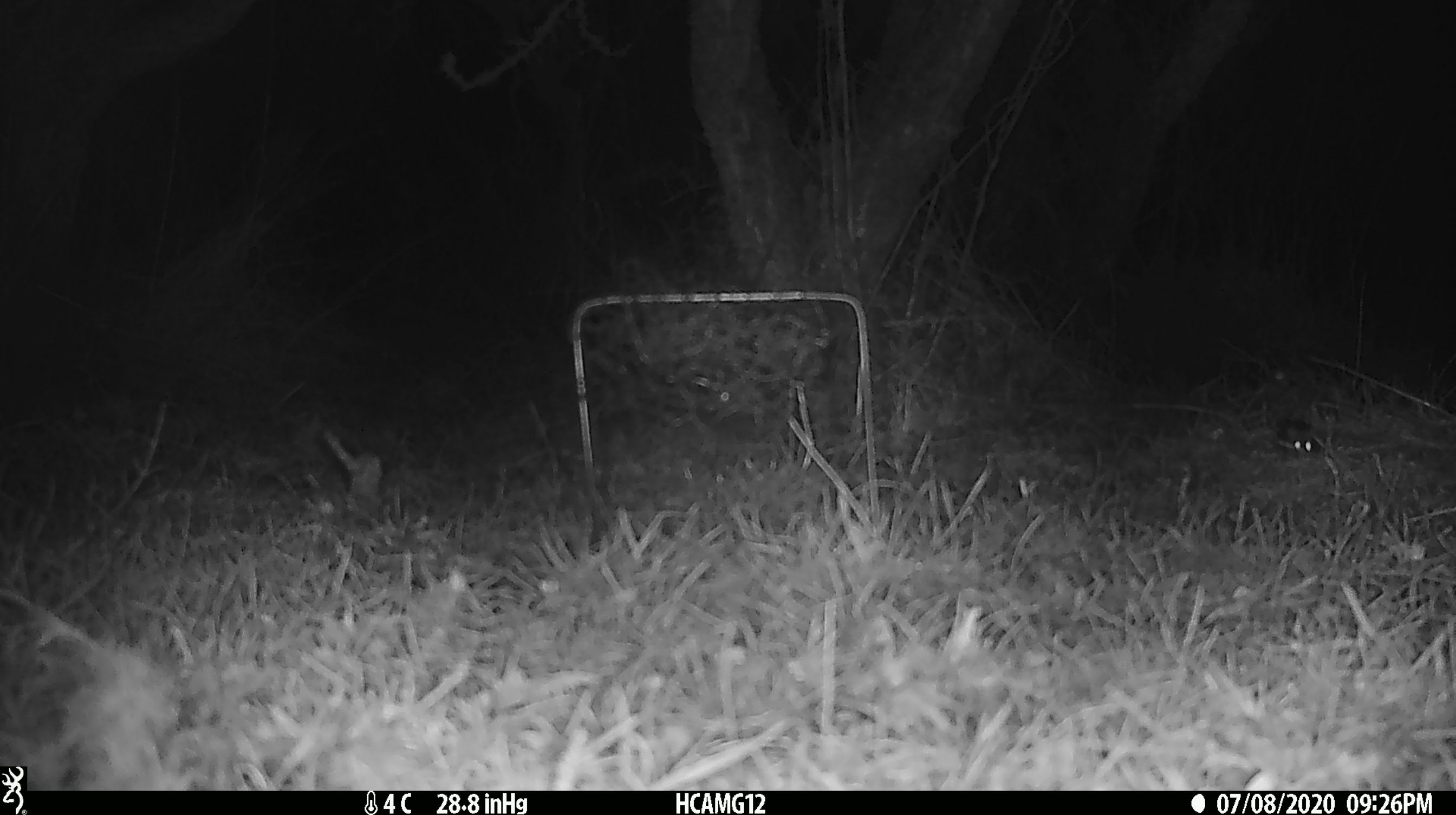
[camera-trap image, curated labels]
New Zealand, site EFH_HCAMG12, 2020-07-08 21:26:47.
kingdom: Animalia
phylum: Chordata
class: Mammalia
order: Rodentia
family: Muridae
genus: Mus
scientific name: Mus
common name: mouse